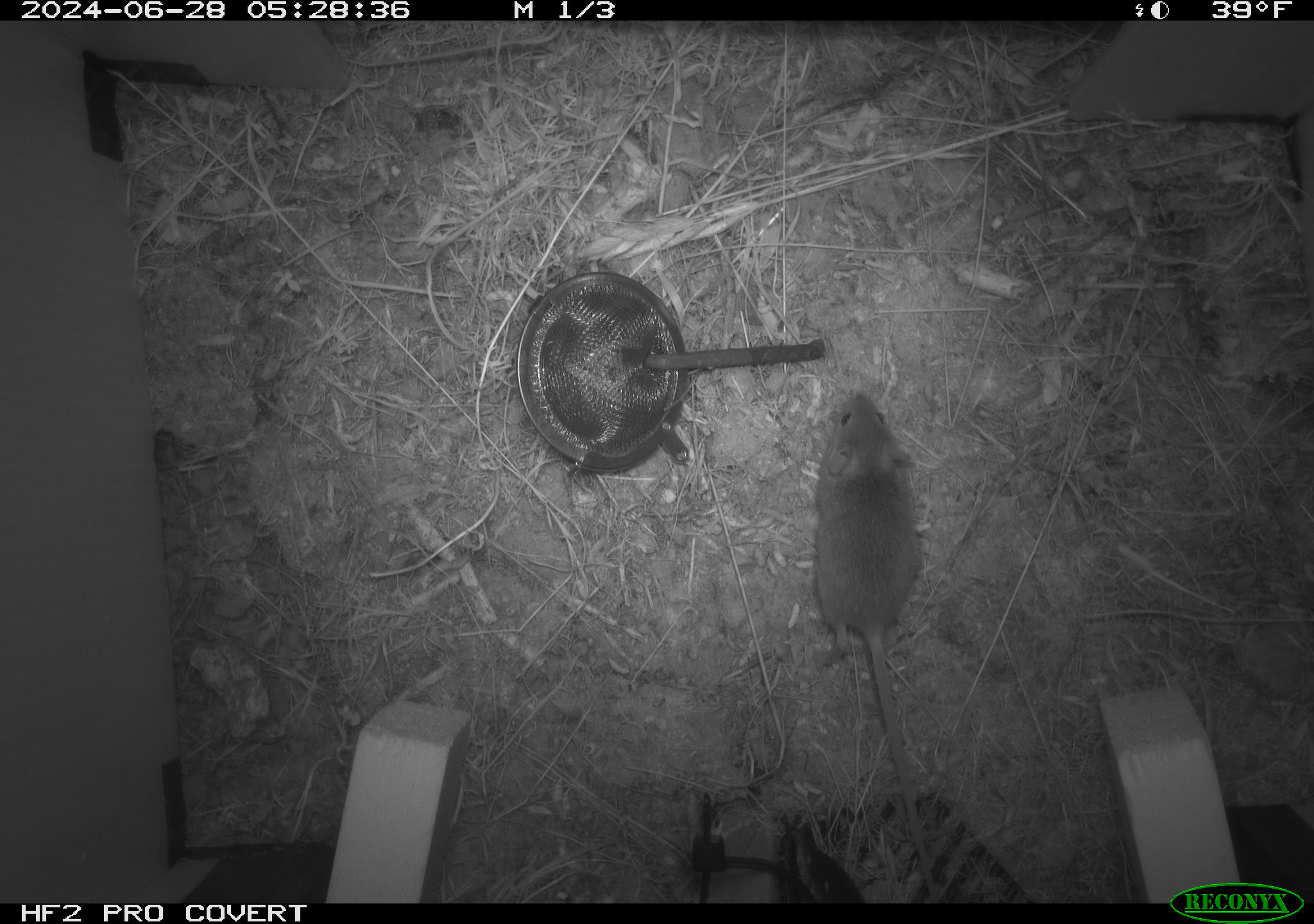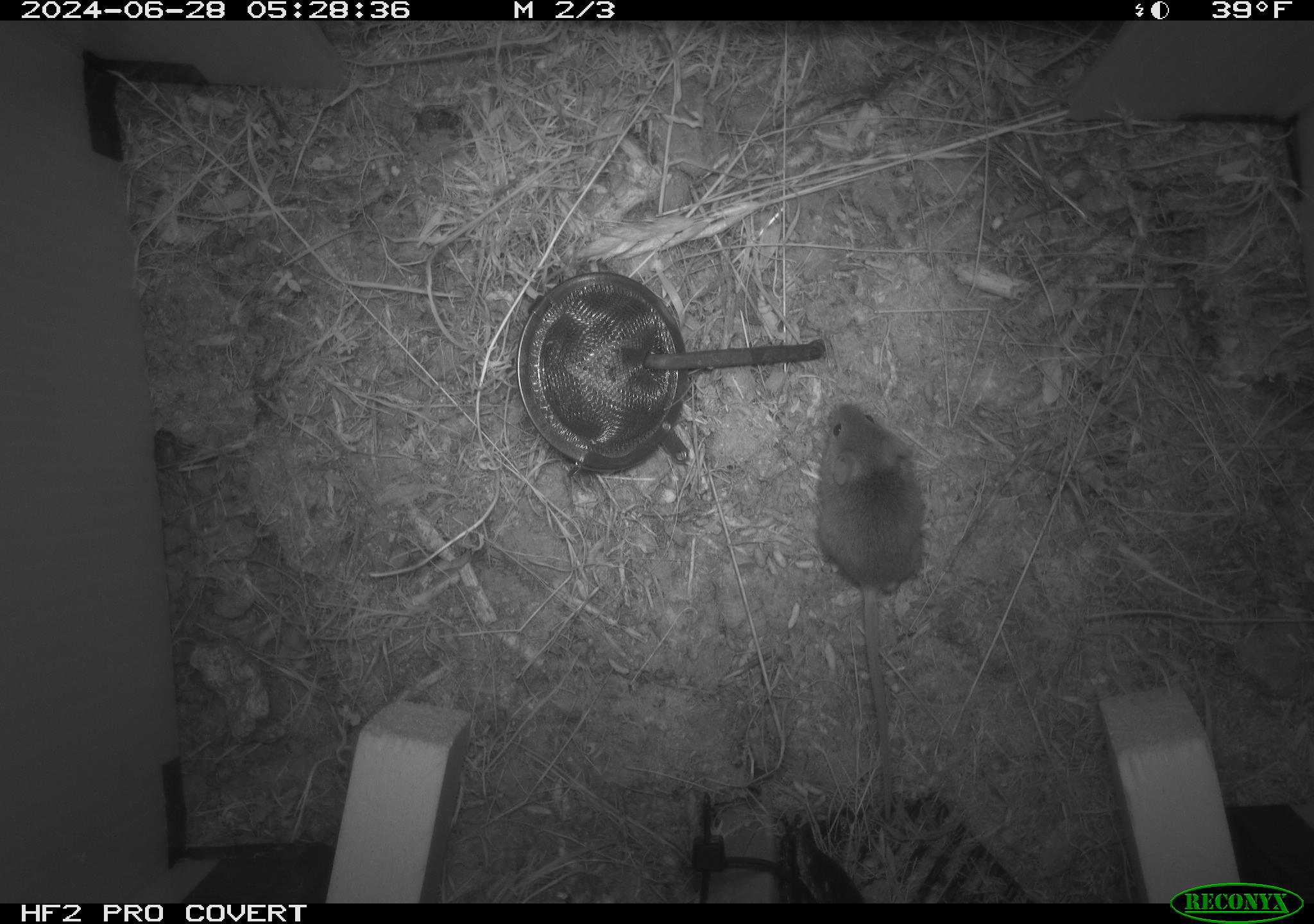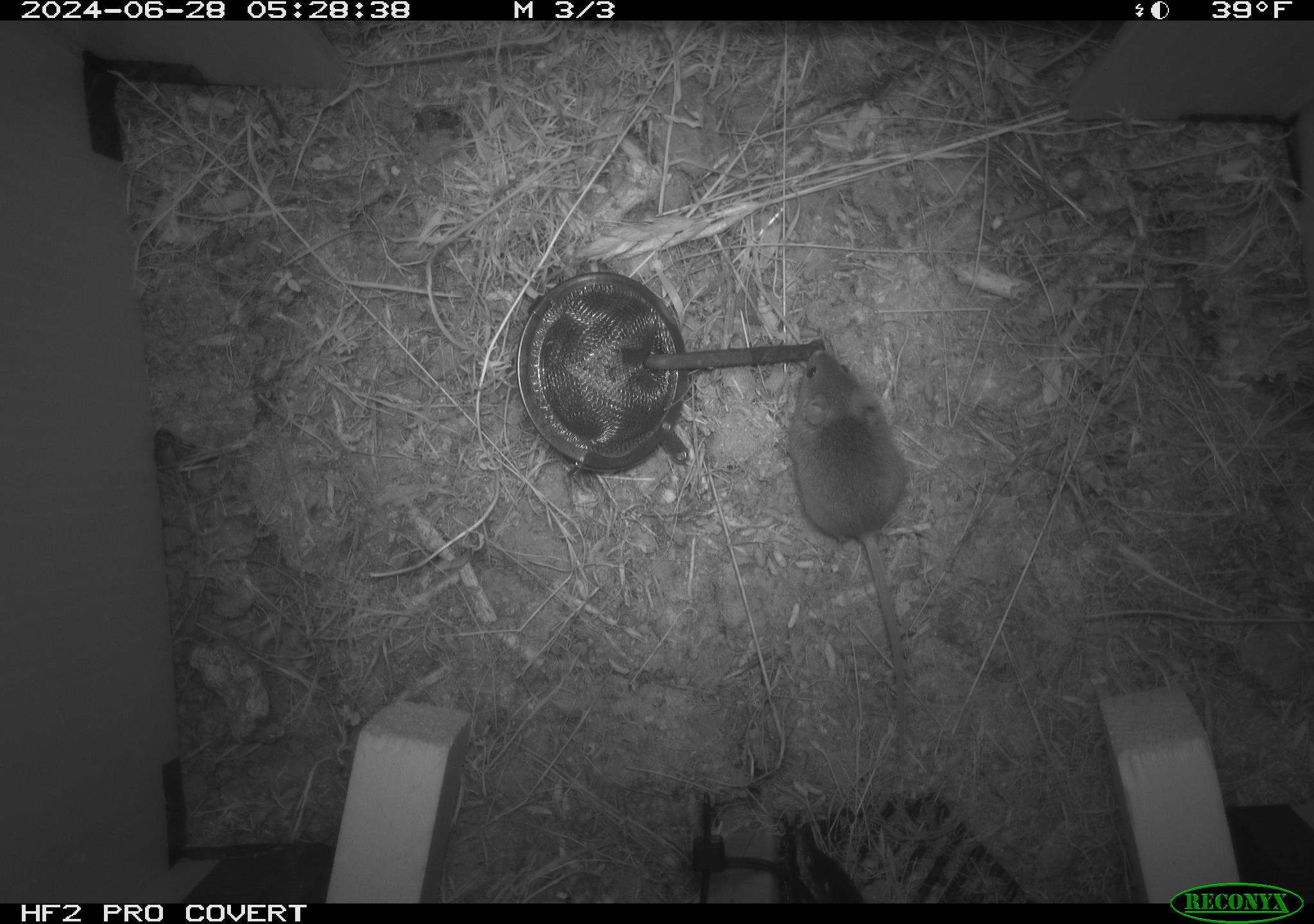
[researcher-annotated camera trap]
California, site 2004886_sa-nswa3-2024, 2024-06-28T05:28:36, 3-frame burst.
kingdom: Animalia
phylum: Chordata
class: Mammalia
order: Rodentia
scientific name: Rodentia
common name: rodent